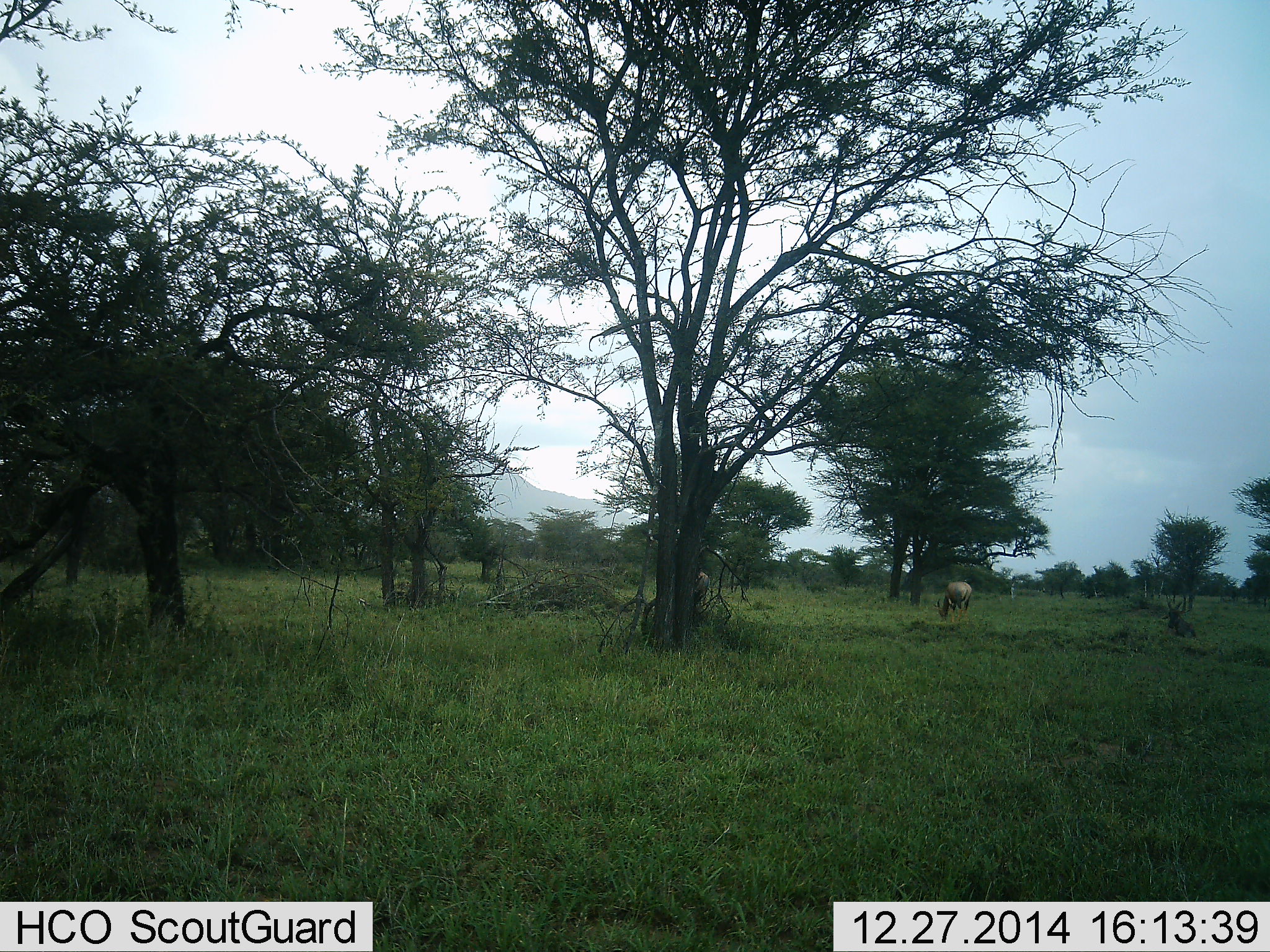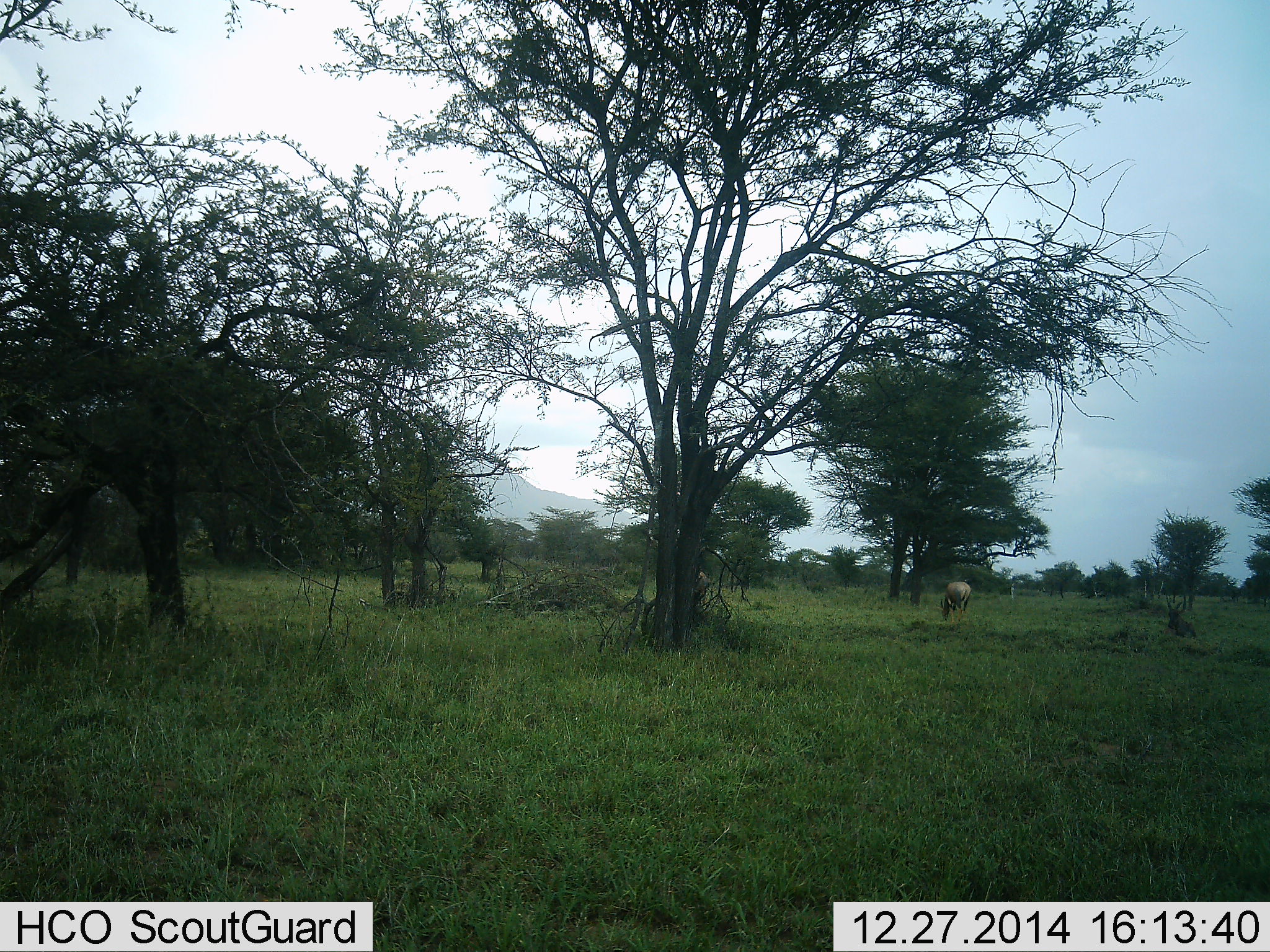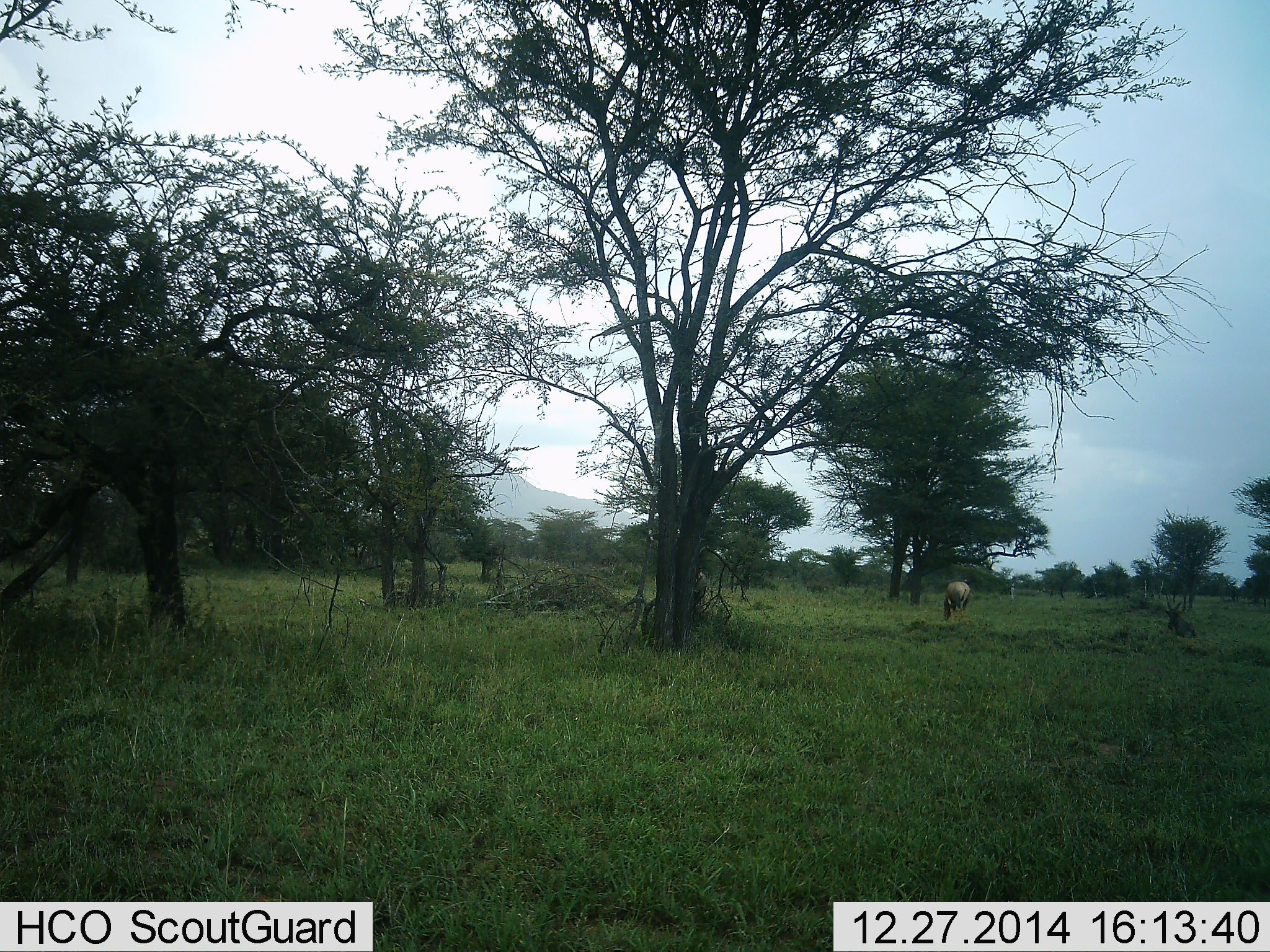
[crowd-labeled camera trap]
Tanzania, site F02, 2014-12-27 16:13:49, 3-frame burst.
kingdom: Animalia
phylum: Chordata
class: Mammalia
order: Artiodactyla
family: Bovidae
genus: Connochaetes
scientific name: Connochaetes taurinus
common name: blue wildebeest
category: wildebeest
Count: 2.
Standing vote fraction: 33%.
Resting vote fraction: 17%.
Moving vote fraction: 0%.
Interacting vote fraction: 0%.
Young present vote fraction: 0%.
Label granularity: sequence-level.